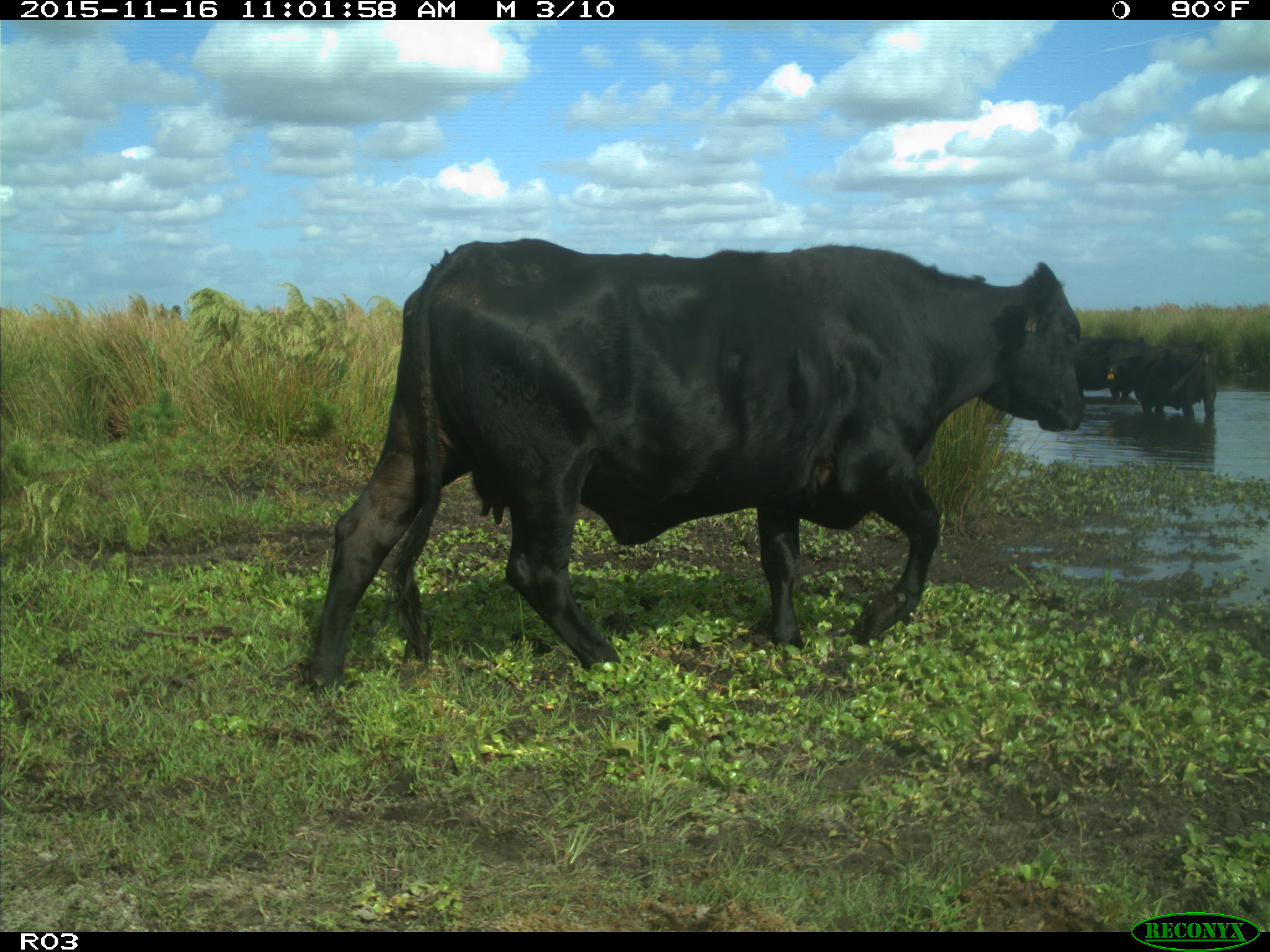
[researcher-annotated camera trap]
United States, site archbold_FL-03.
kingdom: Animalia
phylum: Chordata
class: Mammalia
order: Artiodactyla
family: Bovidae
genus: Bos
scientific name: Bos taurus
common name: domestic cow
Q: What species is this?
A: Bos taurus (domestic cow).